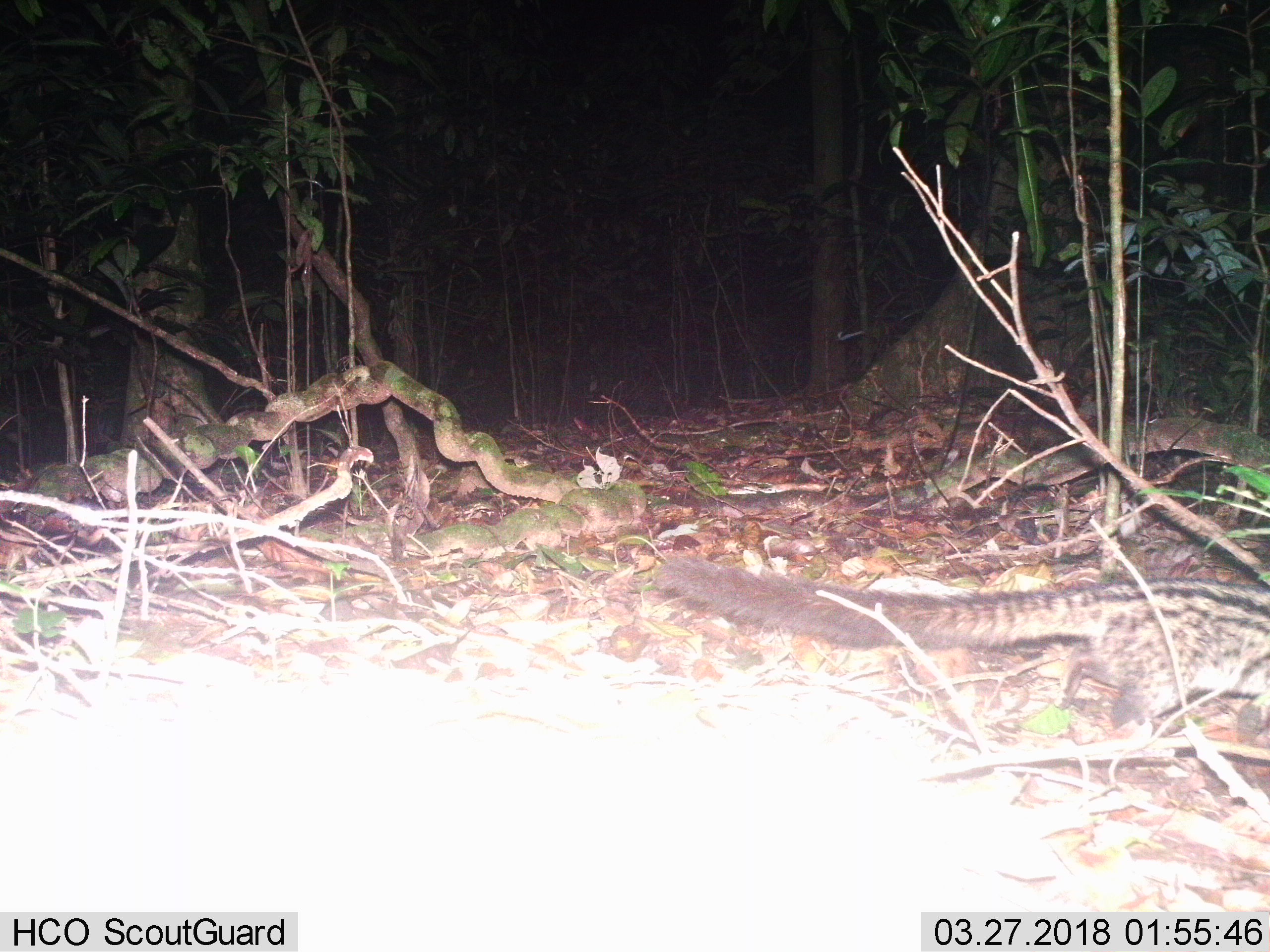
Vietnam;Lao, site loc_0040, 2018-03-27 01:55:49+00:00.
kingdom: Animalia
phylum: Chordata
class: Mammalia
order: Carnivora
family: Viverridae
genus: Paradoxurus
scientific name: Paradoxurus hermaphroditus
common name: common palm civet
Common palm civet (Paradoxurus hermaphroditus). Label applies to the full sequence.